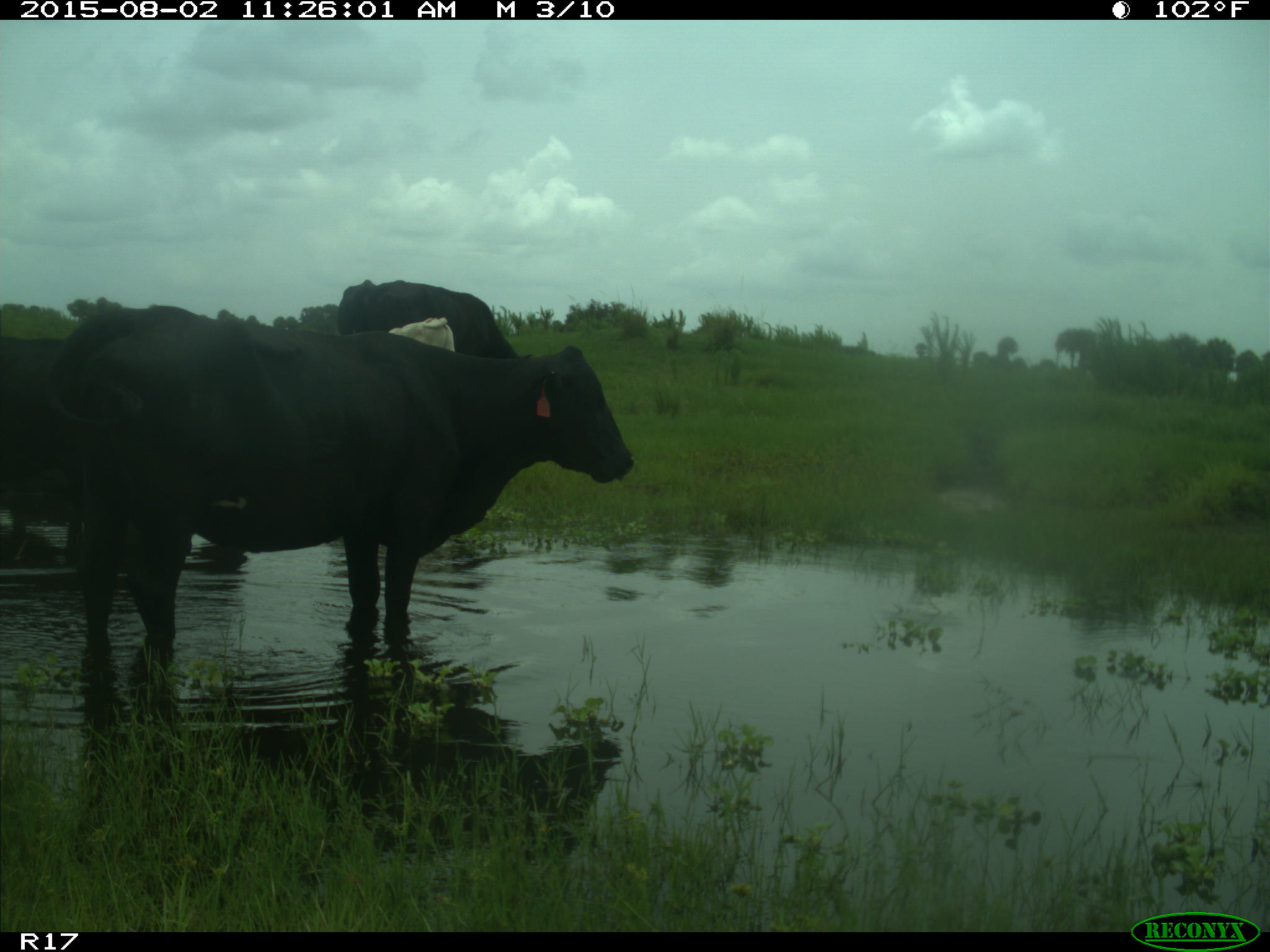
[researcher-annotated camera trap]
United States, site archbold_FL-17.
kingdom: Animalia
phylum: Chordata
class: Mammalia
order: Artiodactyla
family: Bovidae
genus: Bos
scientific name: Bos taurus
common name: domestic cow